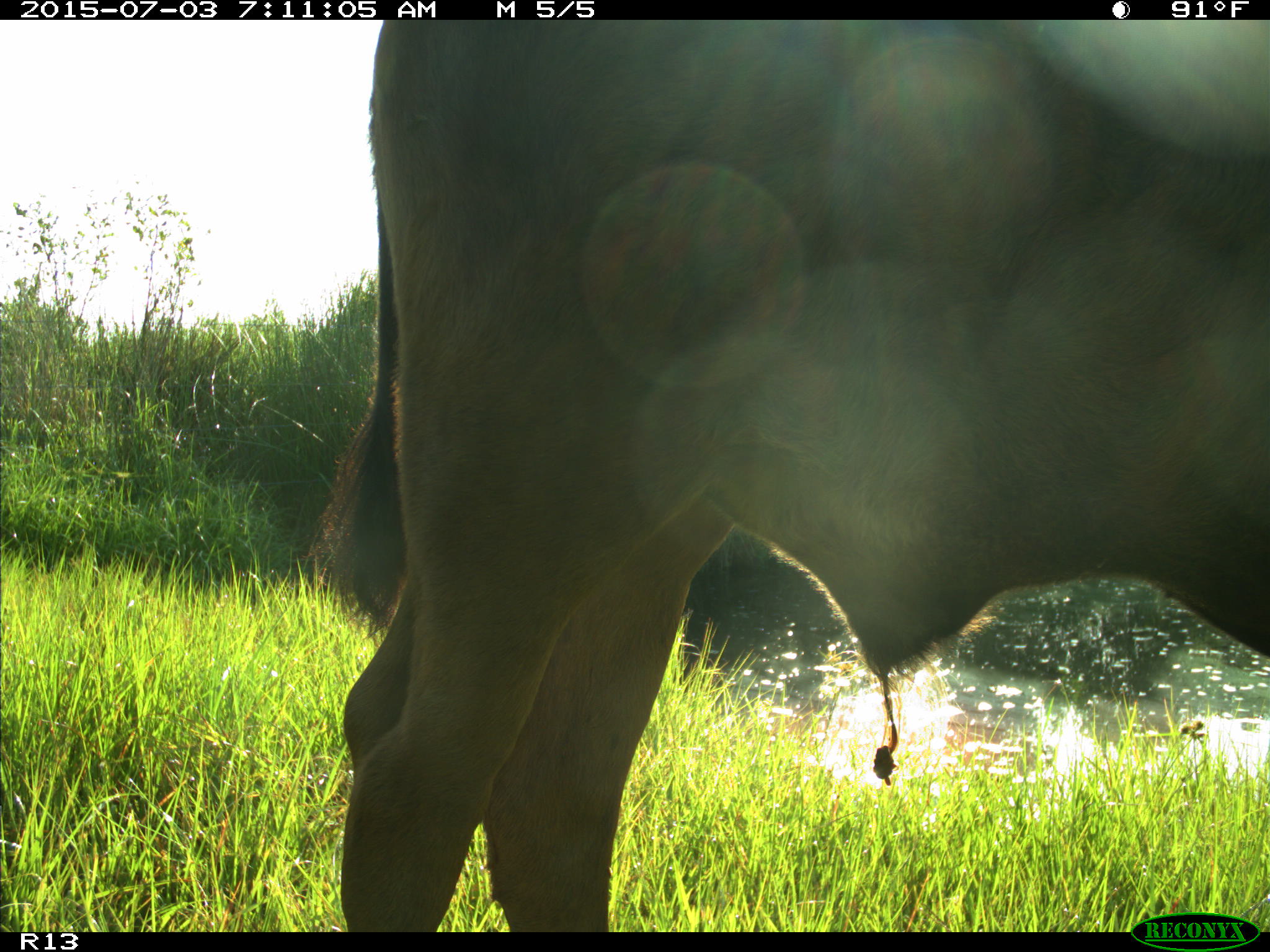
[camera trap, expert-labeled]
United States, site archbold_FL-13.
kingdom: Animalia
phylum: Chordata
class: Mammalia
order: Artiodactyla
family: Bovidae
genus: Bos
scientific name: Bos taurus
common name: domestic cow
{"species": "Bos taurus (domestic cow)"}